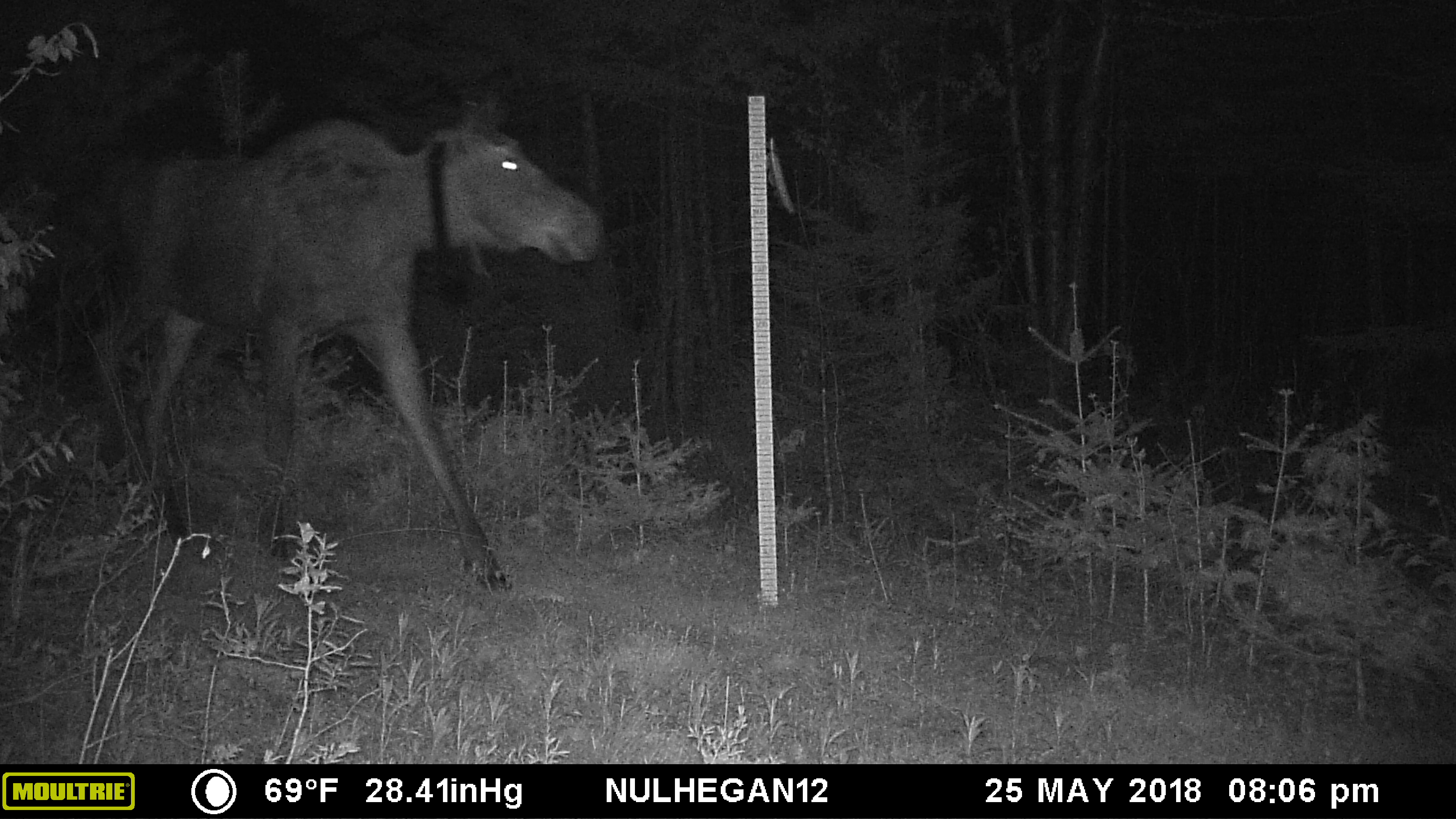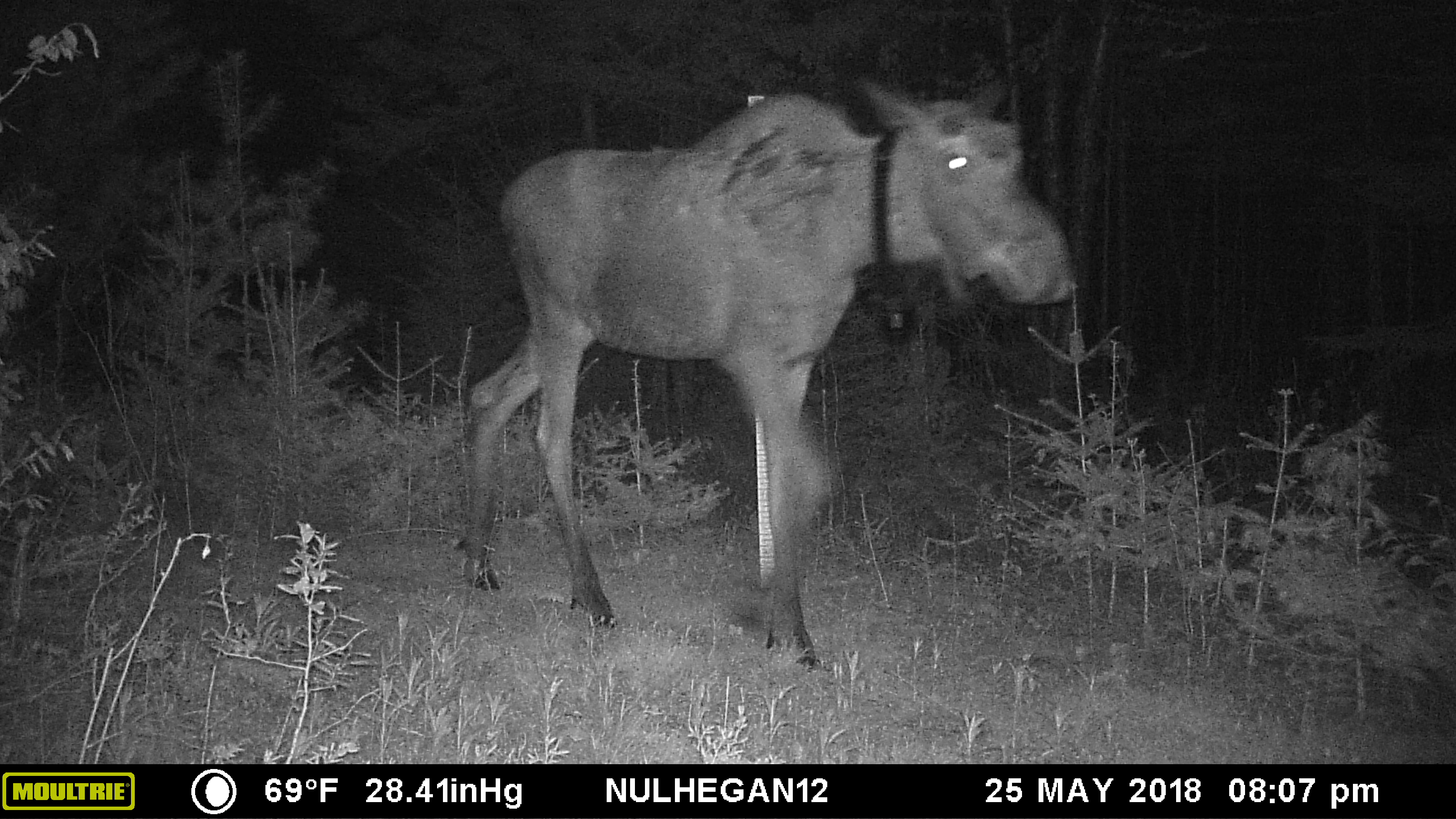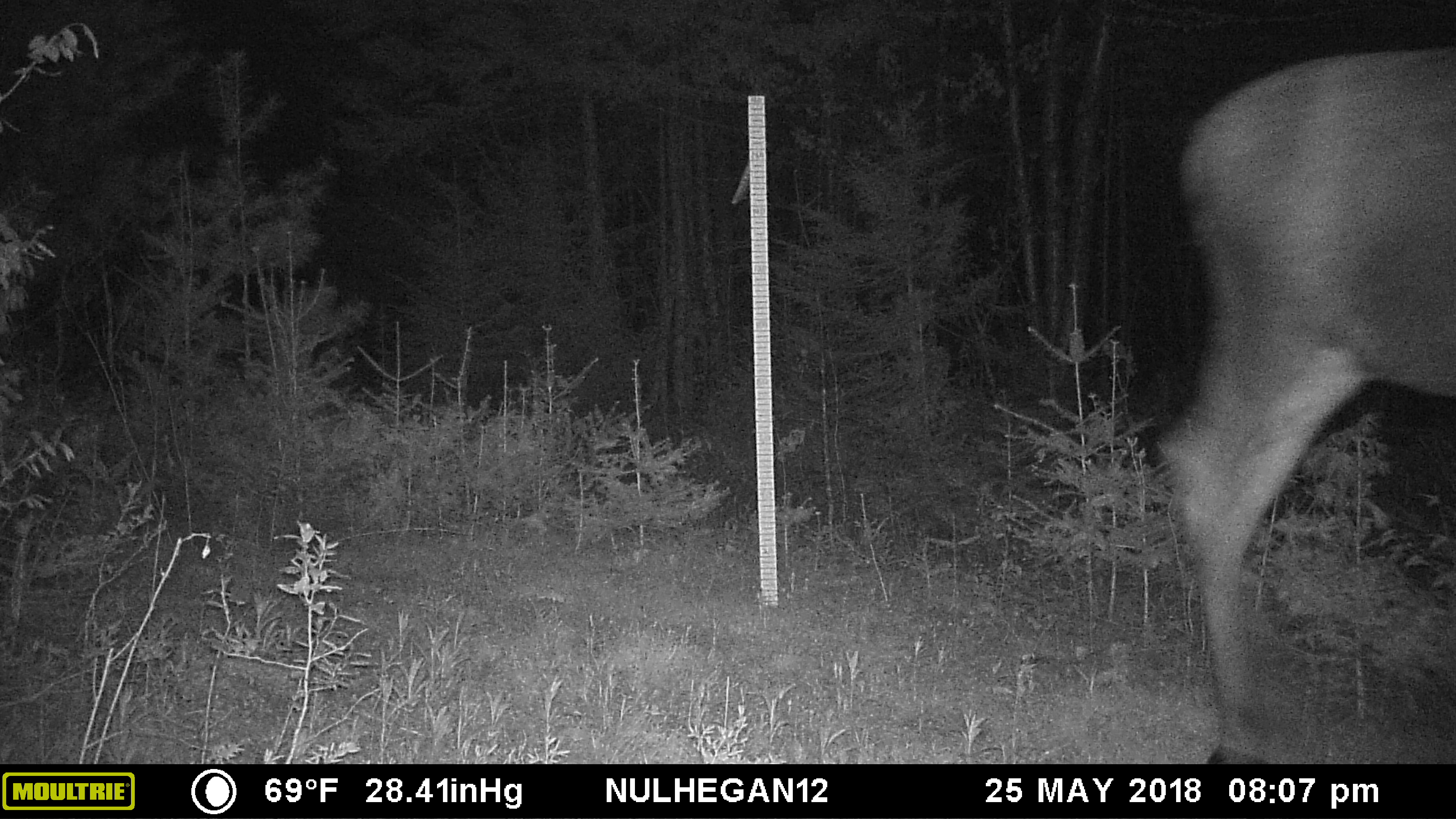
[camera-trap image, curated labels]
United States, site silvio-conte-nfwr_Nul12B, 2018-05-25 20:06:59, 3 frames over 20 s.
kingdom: Animalia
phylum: Chordata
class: Mammalia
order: Artiodactyla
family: Cervidae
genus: Alces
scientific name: Alces alces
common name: moose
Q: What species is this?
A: Moose (Alces alces).